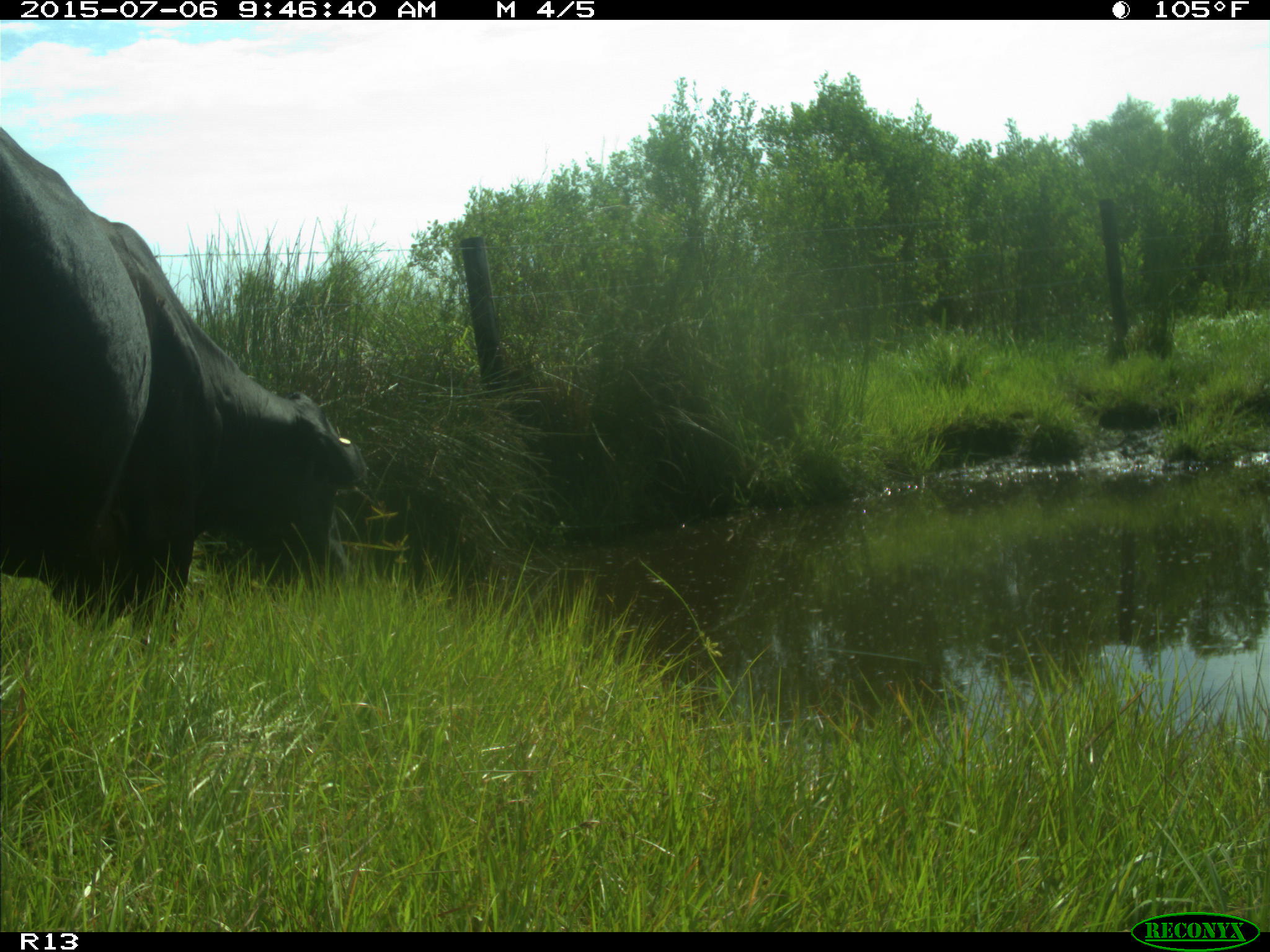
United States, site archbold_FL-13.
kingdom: Animalia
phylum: Chordata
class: Mammalia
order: Artiodactyla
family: Bovidae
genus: Bos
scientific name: Bos taurus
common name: domestic cow